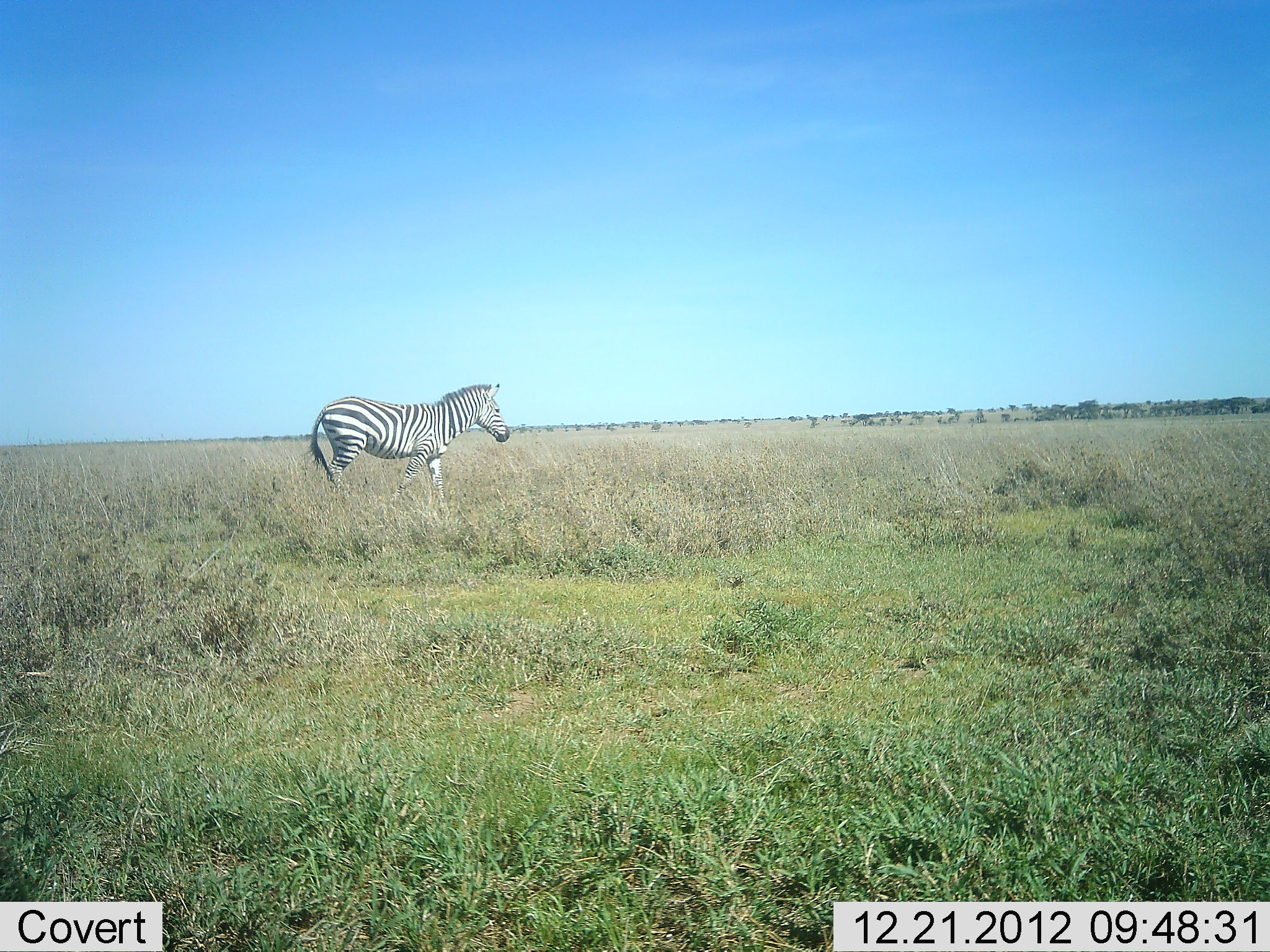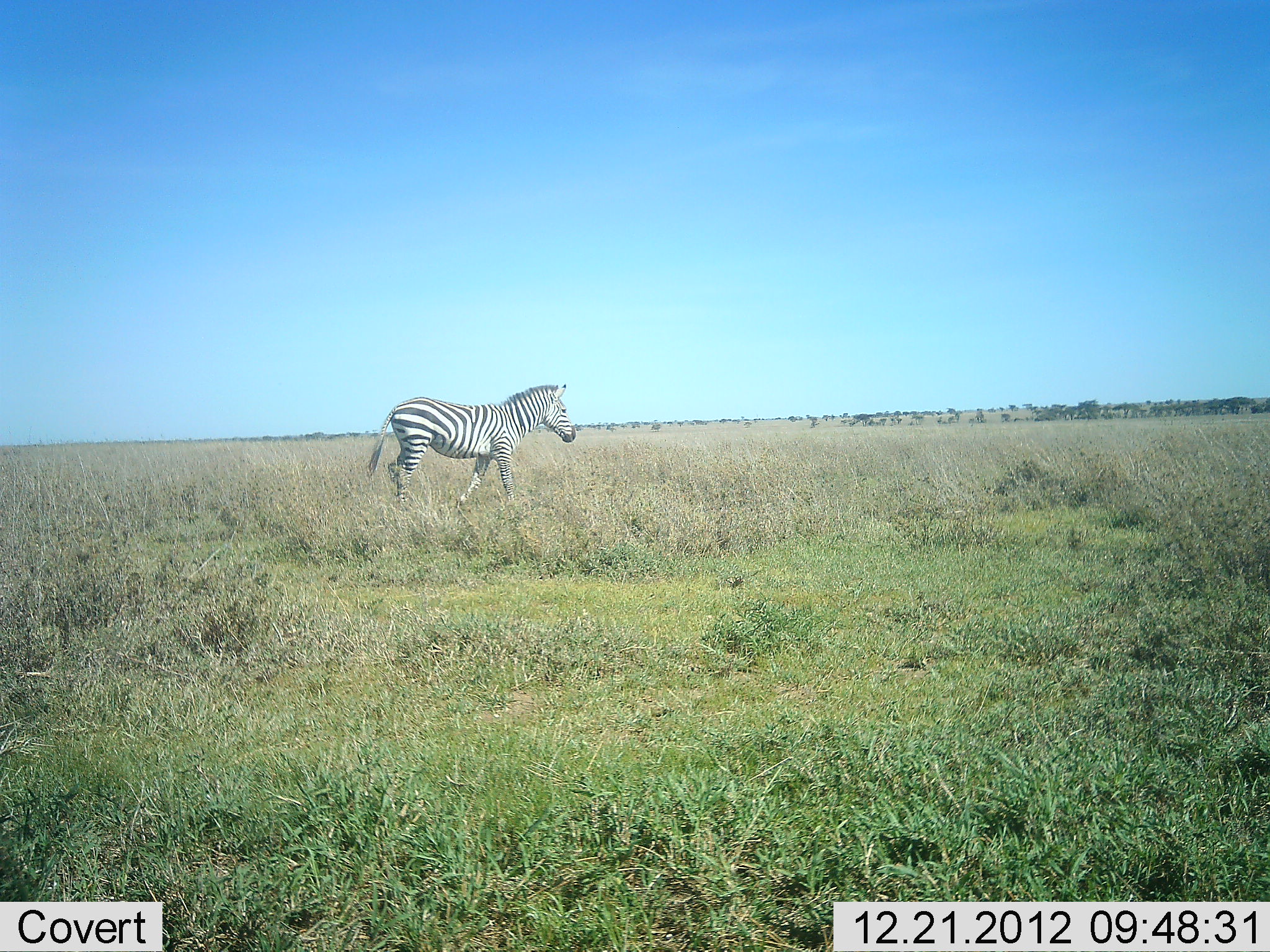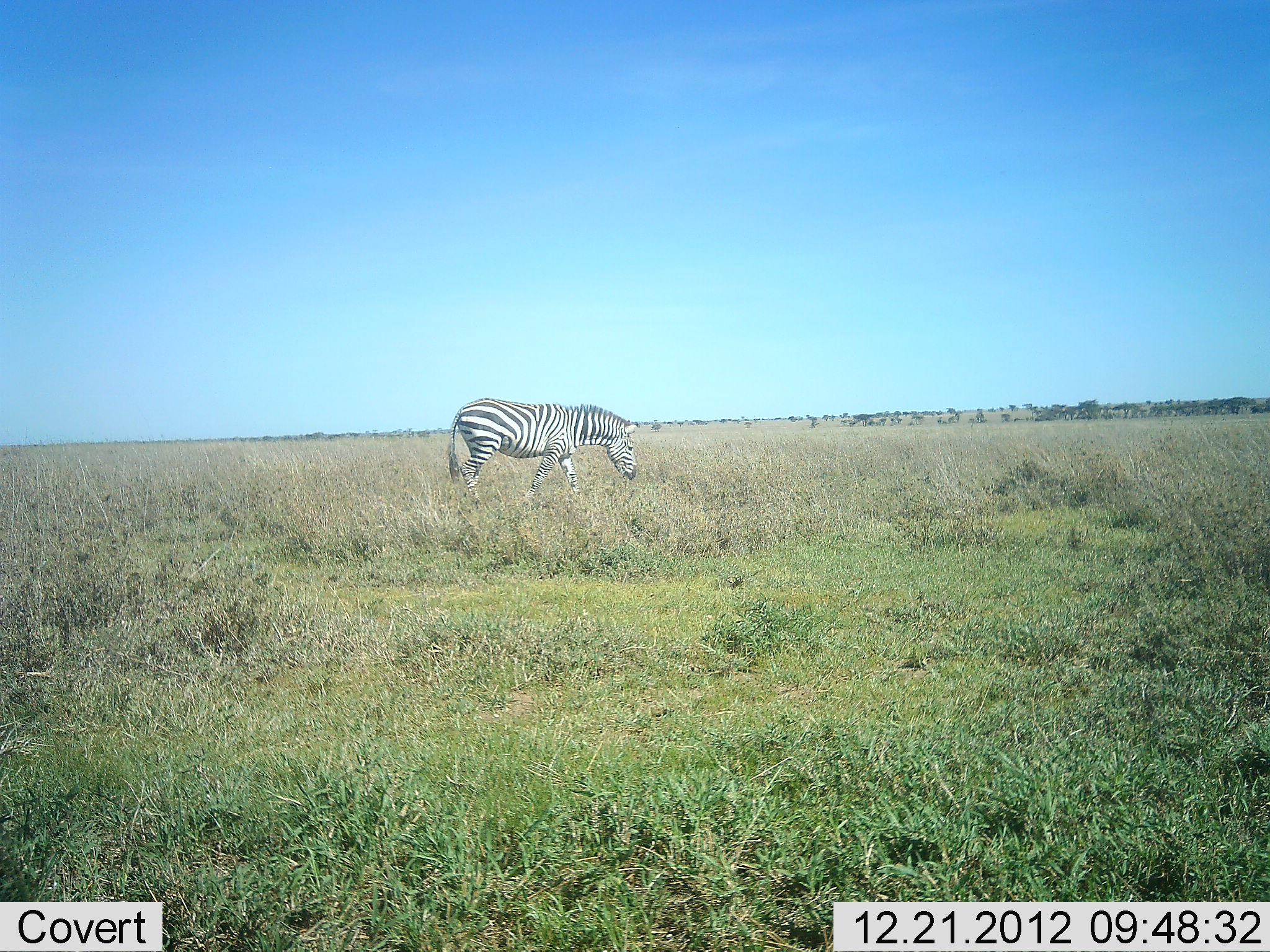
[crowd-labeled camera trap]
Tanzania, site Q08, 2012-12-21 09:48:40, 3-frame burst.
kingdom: Animalia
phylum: Chordata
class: Mammalia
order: Perissodactyla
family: Equidae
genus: Equus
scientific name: Equus quagga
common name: plains zebra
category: zebra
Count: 1.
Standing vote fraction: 3%.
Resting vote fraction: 0%.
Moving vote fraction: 95%.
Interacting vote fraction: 0%.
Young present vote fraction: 0%.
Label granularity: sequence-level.